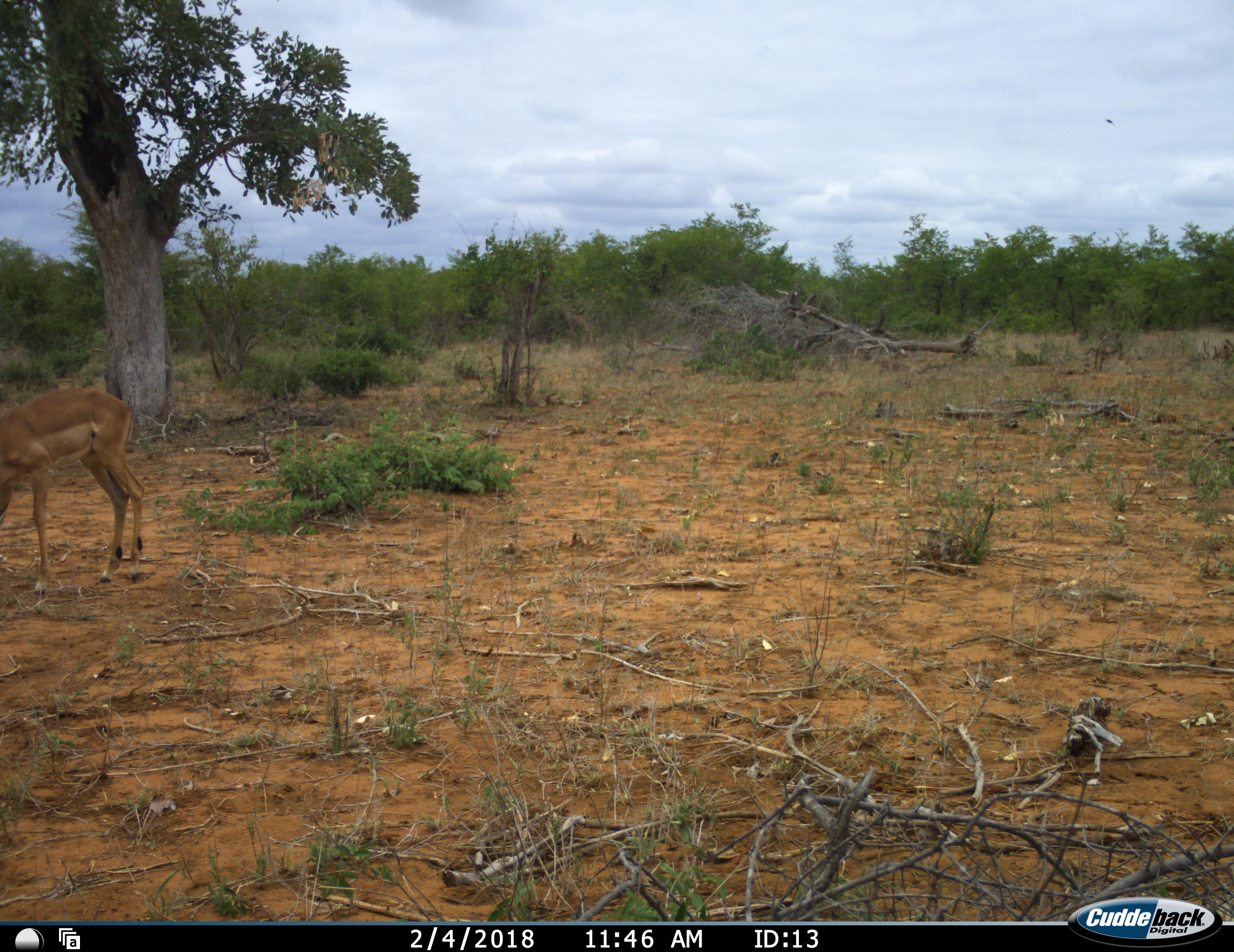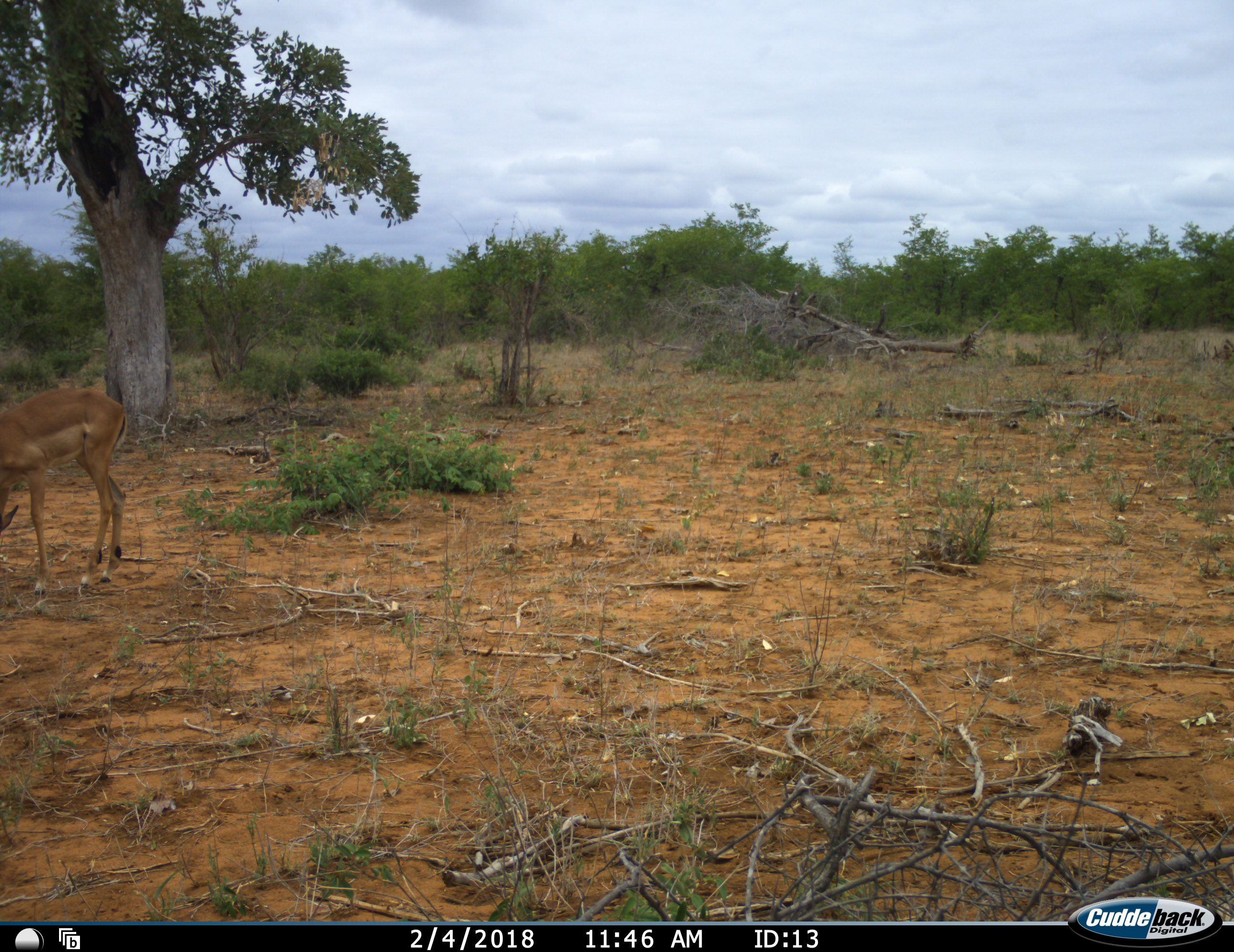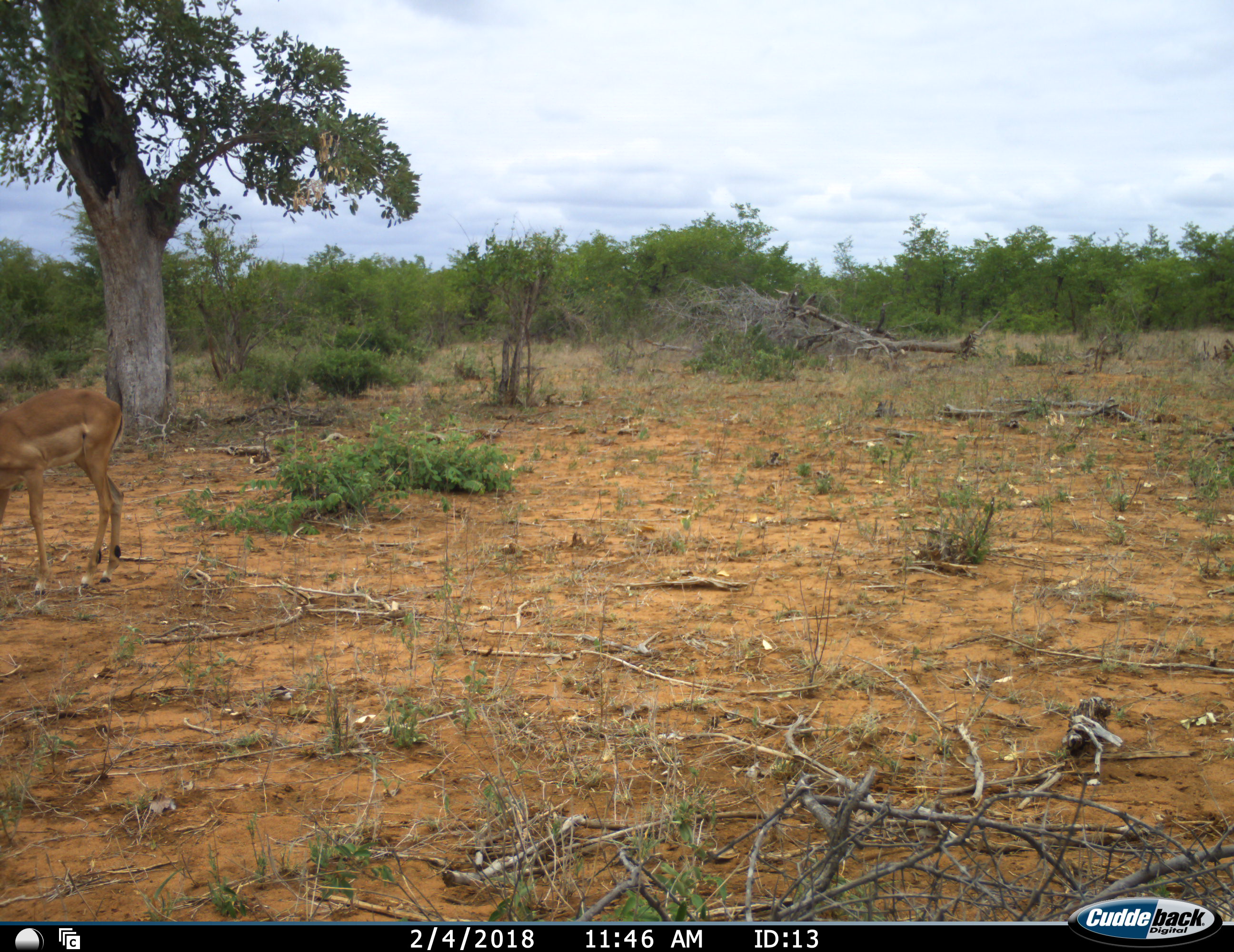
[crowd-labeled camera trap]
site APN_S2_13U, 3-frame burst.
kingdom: Animalia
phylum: Chordata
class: Mammalia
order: Artiodactyla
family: Bovidae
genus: Aepyceros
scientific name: Aepyceros melampus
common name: impala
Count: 1.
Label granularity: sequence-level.